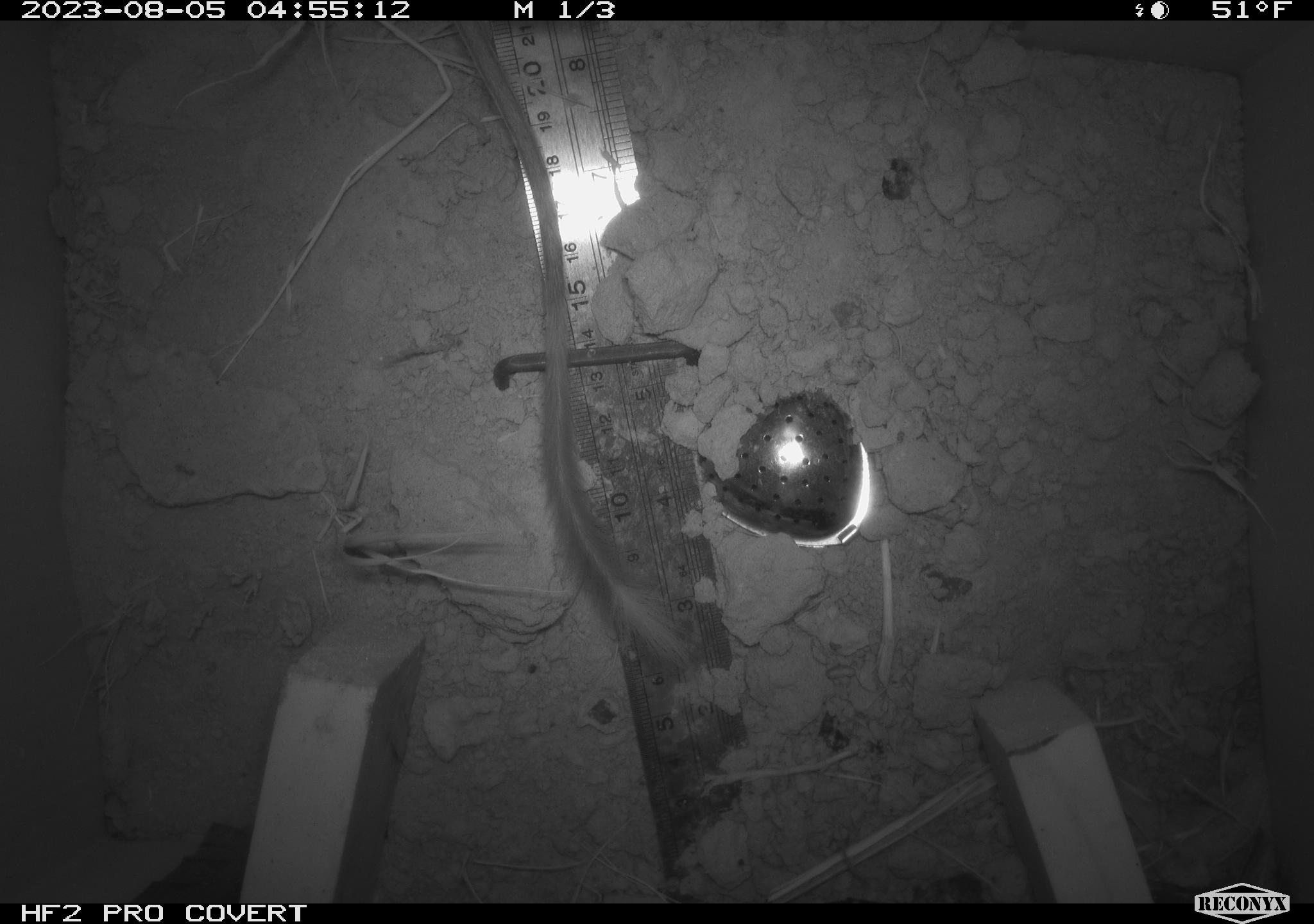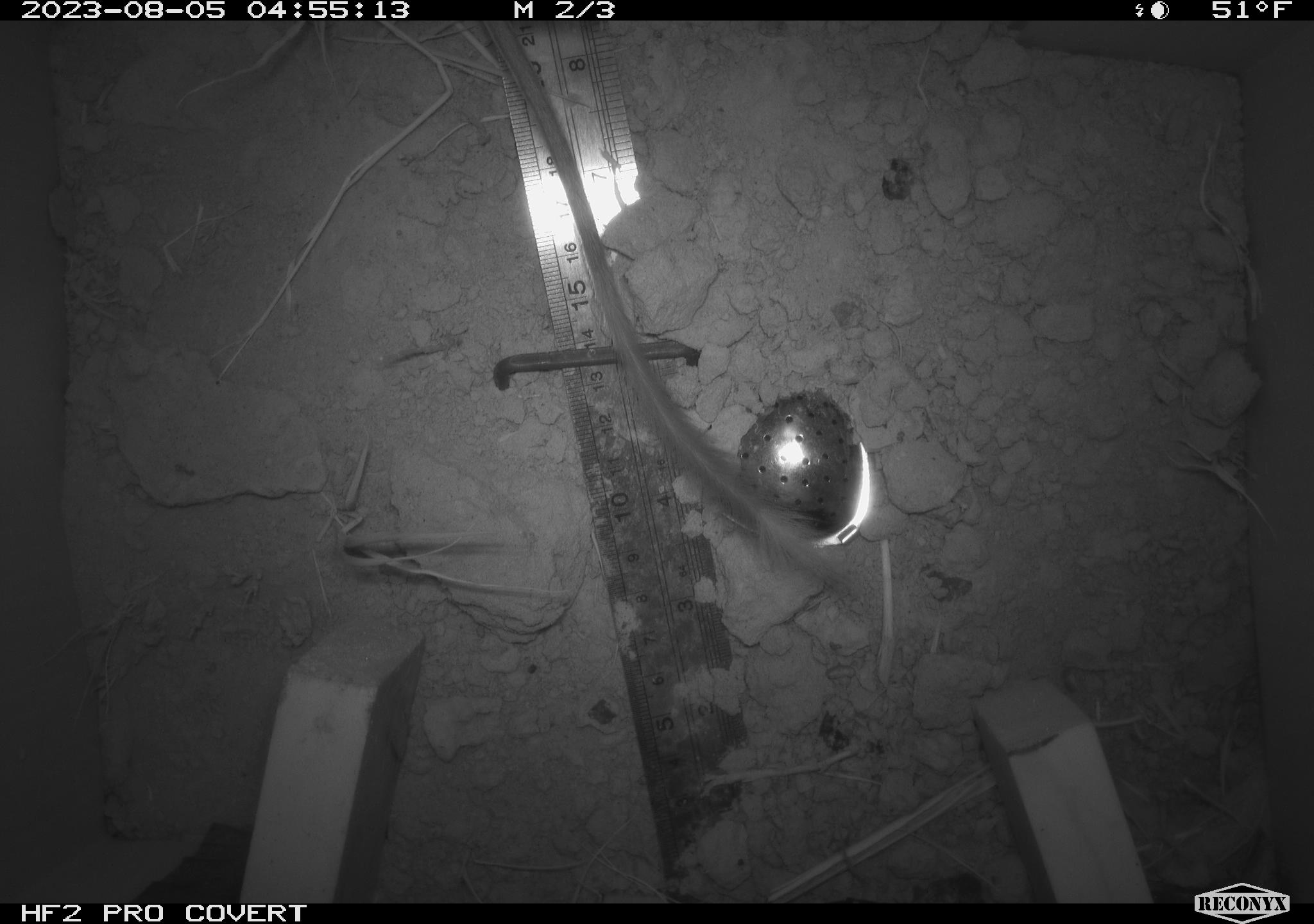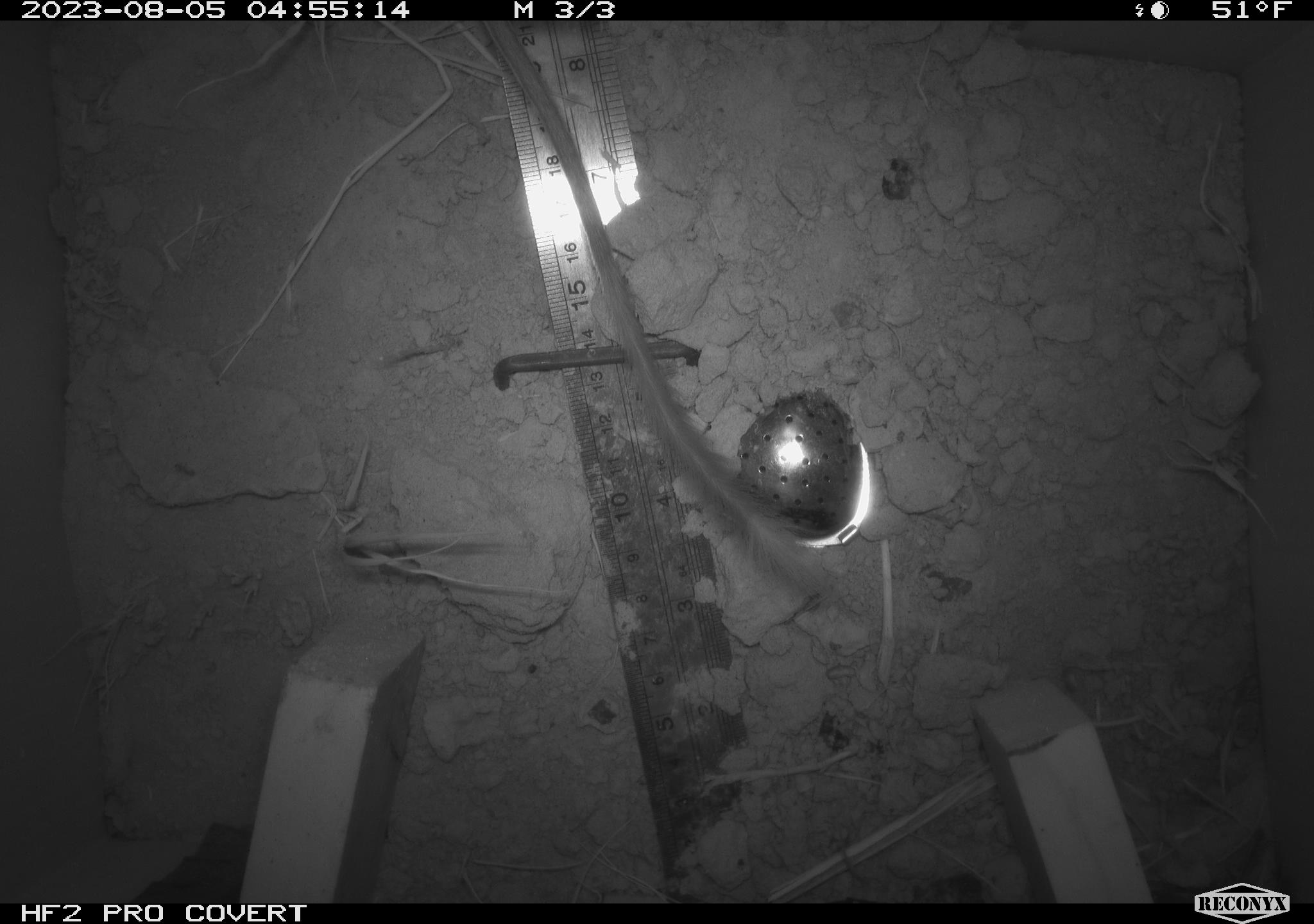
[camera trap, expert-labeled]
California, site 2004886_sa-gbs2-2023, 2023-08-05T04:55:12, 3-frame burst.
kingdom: Animalia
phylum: Chordata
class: Mammalia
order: Rodentia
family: Heteromyidae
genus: Dipodomys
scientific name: Dipodomys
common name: kangaroo rats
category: dipodomys species